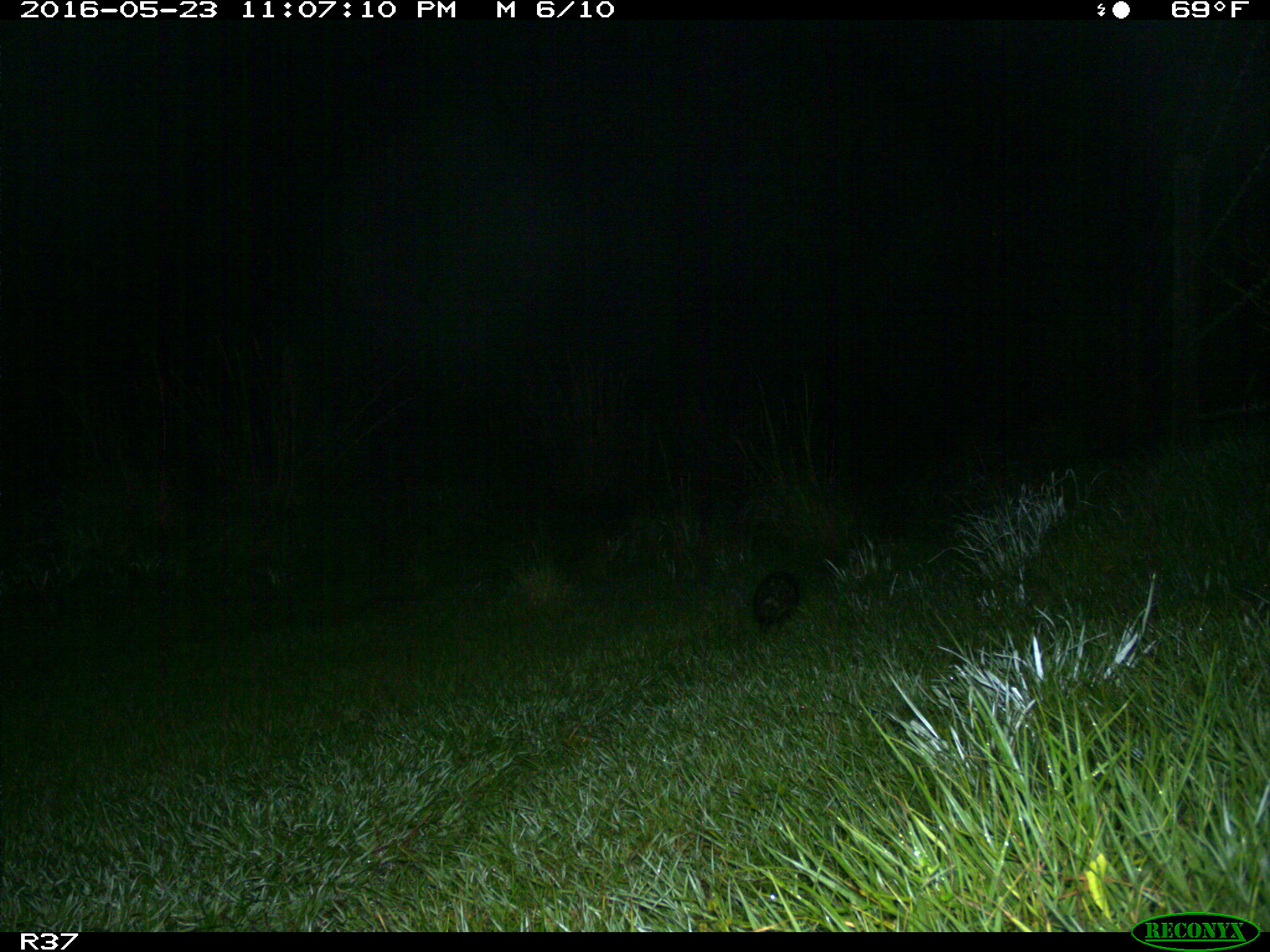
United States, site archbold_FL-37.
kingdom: Animalia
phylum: Chordata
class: Mammalia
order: Didelphimorphia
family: Didelphidae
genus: Didelphis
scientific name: Didelphis virginiana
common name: virginia opossum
Didelphis virginiana (virginia opossum).